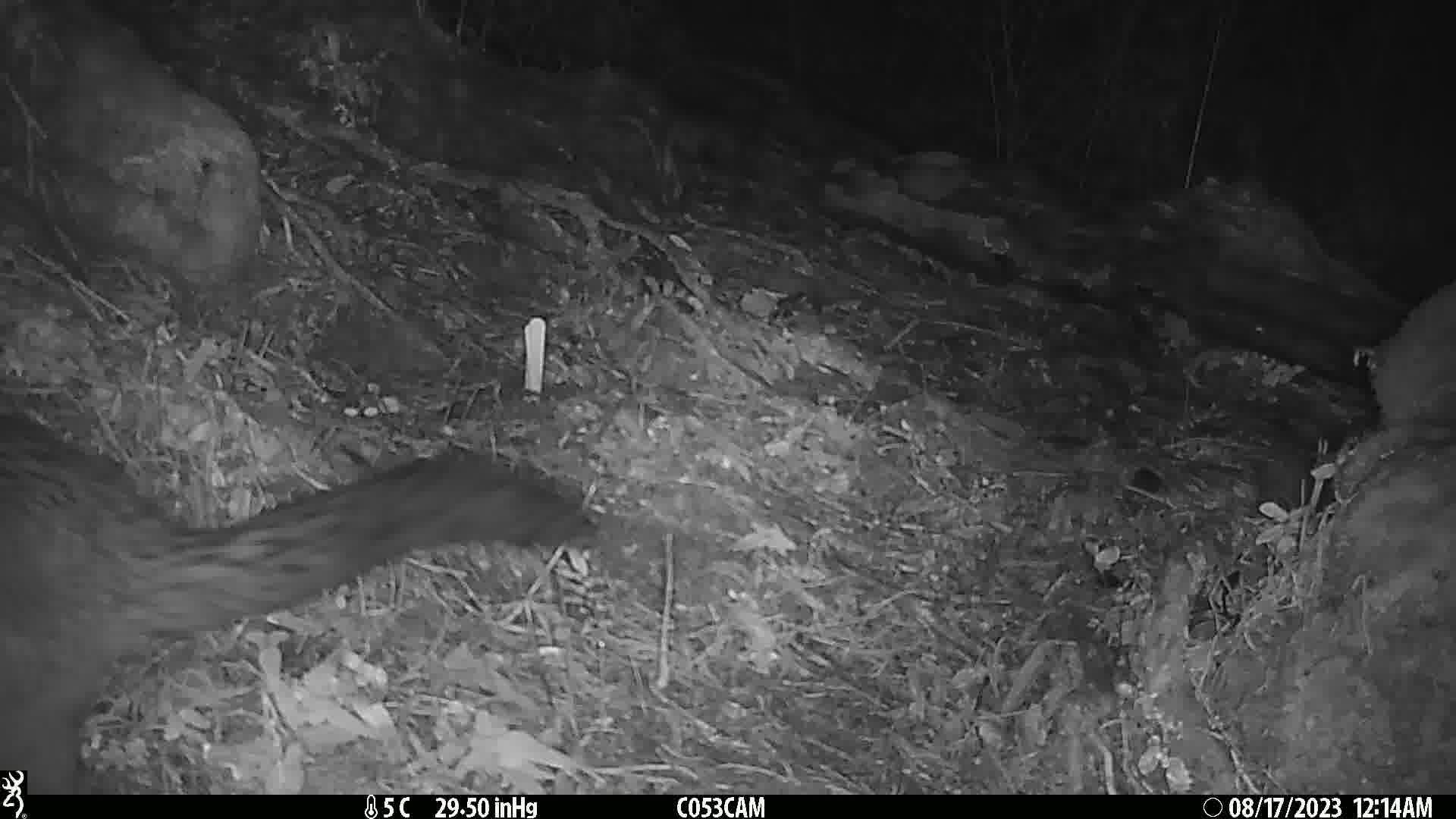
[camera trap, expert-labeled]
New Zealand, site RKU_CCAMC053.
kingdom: Animalia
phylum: Chordata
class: Mammalia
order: Diprotodontia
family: Phalangeridae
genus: Trichosurus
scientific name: Trichosurus vulpecula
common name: common brushtail possum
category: possum